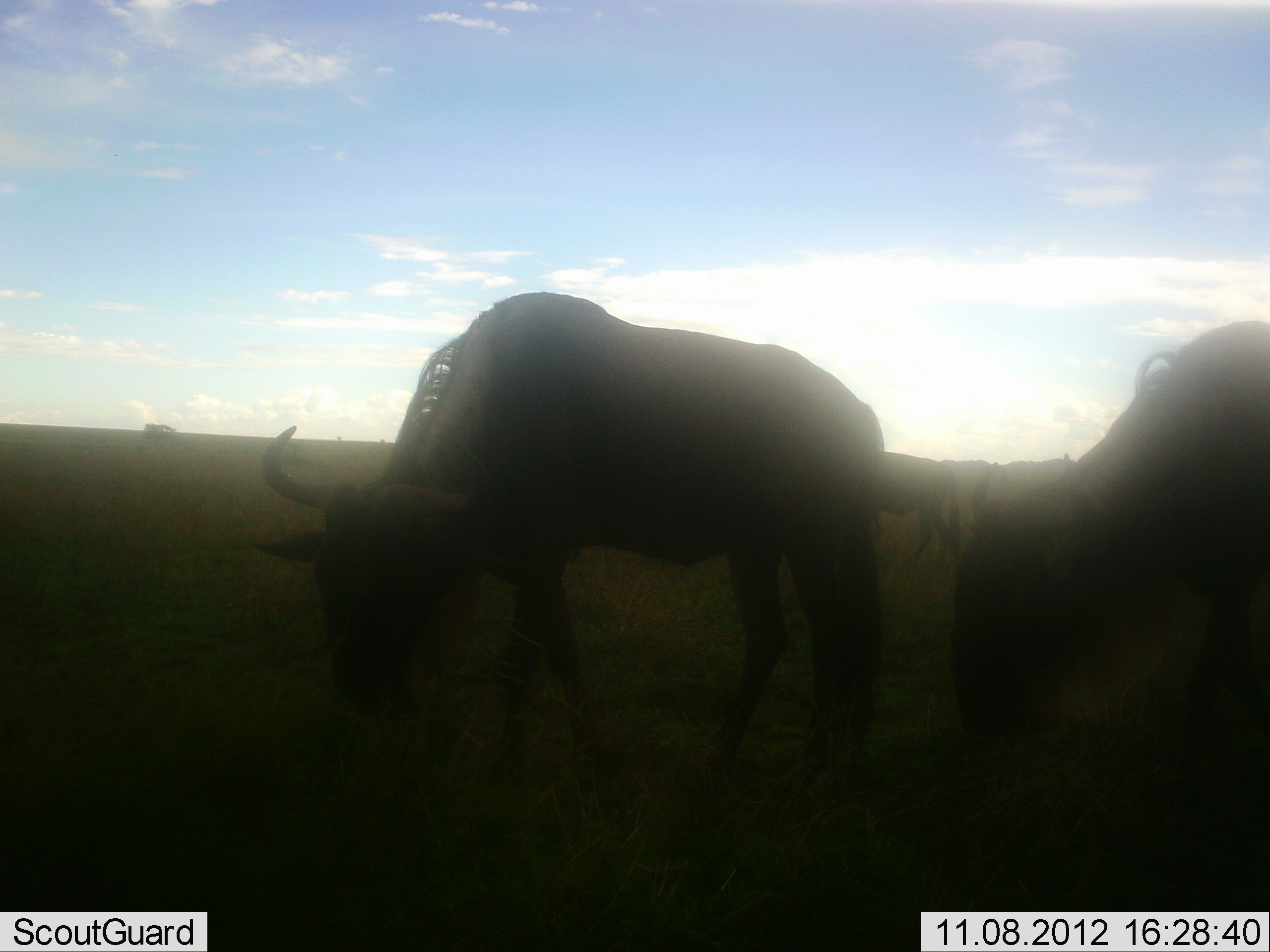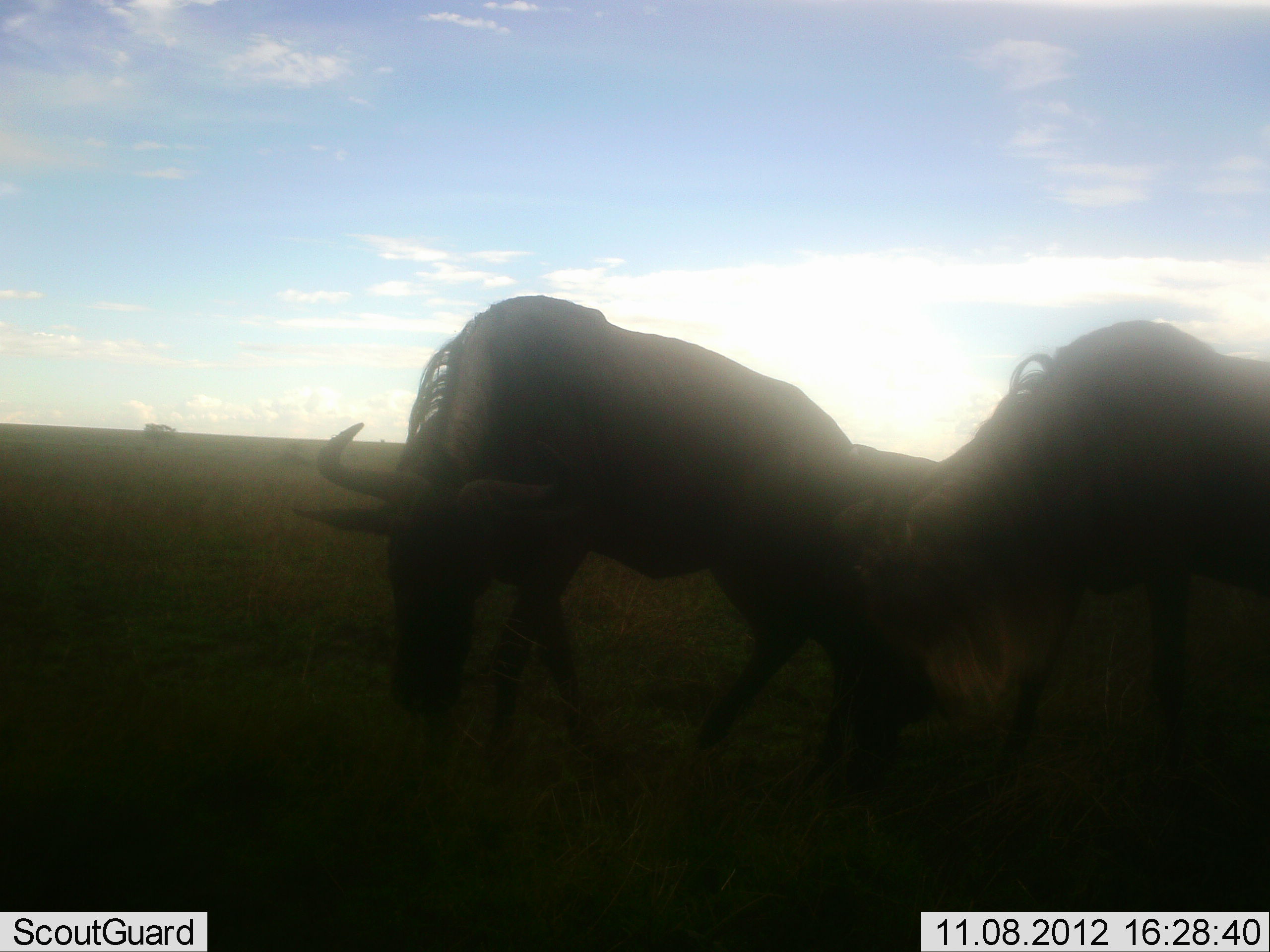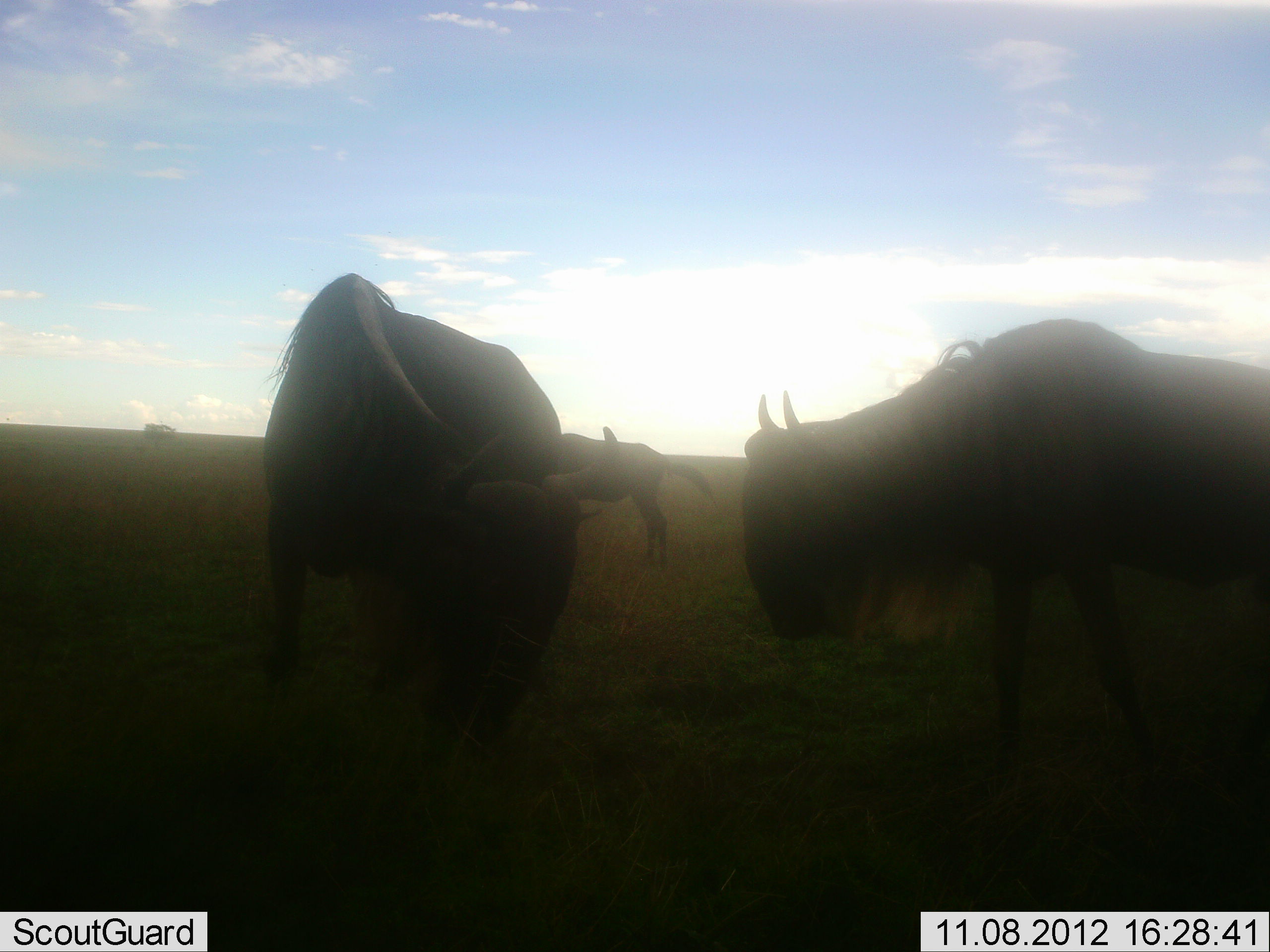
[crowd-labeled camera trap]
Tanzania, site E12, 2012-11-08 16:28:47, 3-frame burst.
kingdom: Animalia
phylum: Chordata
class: Mammalia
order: Artiodactyla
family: Bovidae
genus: Connochaetes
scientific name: Connochaetes taurinus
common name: blue wildebeest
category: wildebeest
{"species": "wildebeest (blue wildebeest) (Connochaetes taurinus)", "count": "3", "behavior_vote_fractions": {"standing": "40%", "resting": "0%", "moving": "0%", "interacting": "0%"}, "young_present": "0%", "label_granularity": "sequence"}